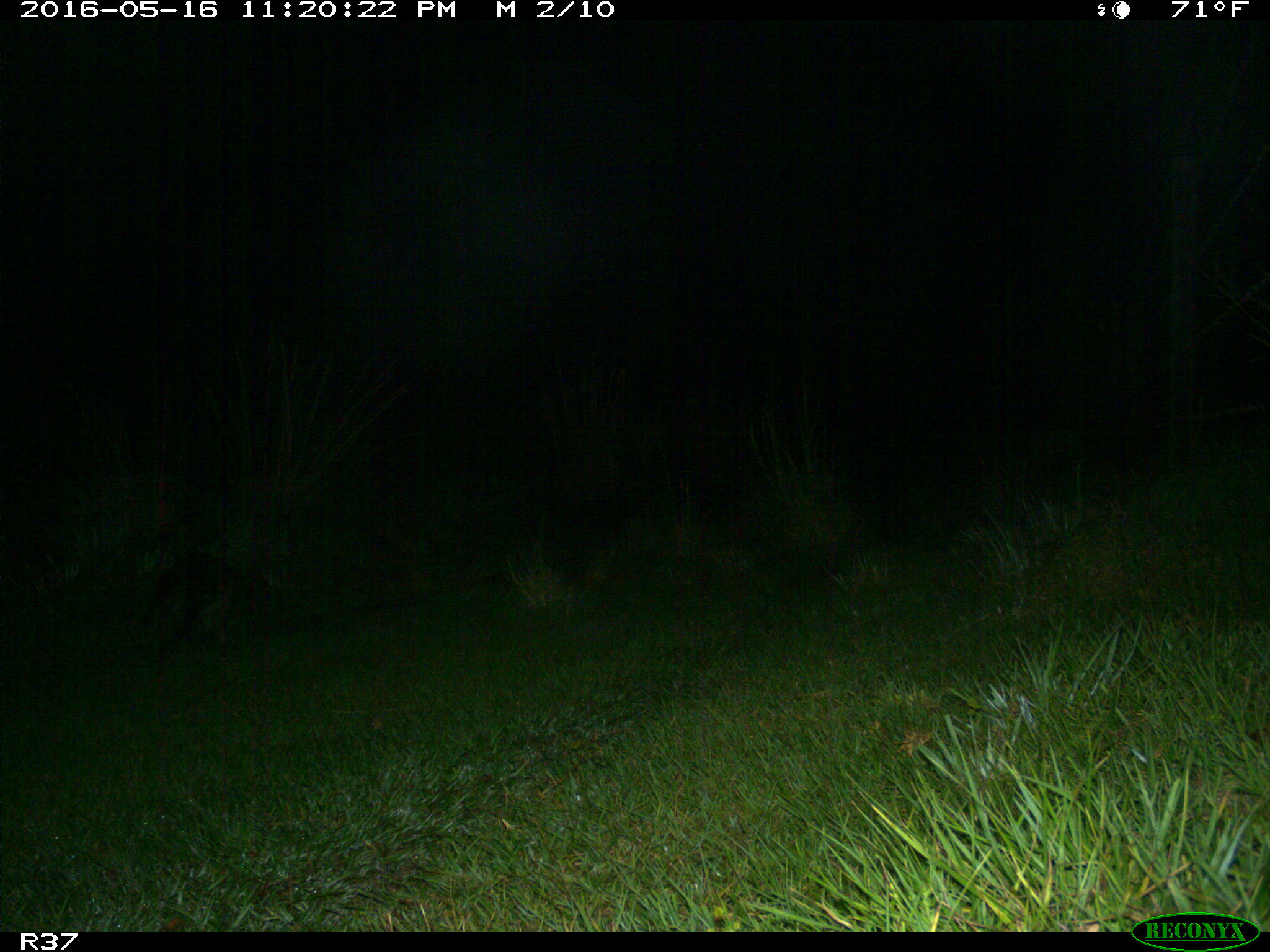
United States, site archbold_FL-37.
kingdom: Animalia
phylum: Chordata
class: Mammalia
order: Carnivora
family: Procyonidae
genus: Procyon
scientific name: Procyon lotor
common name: common raccoon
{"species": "Procyon lotor (common raccoon)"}